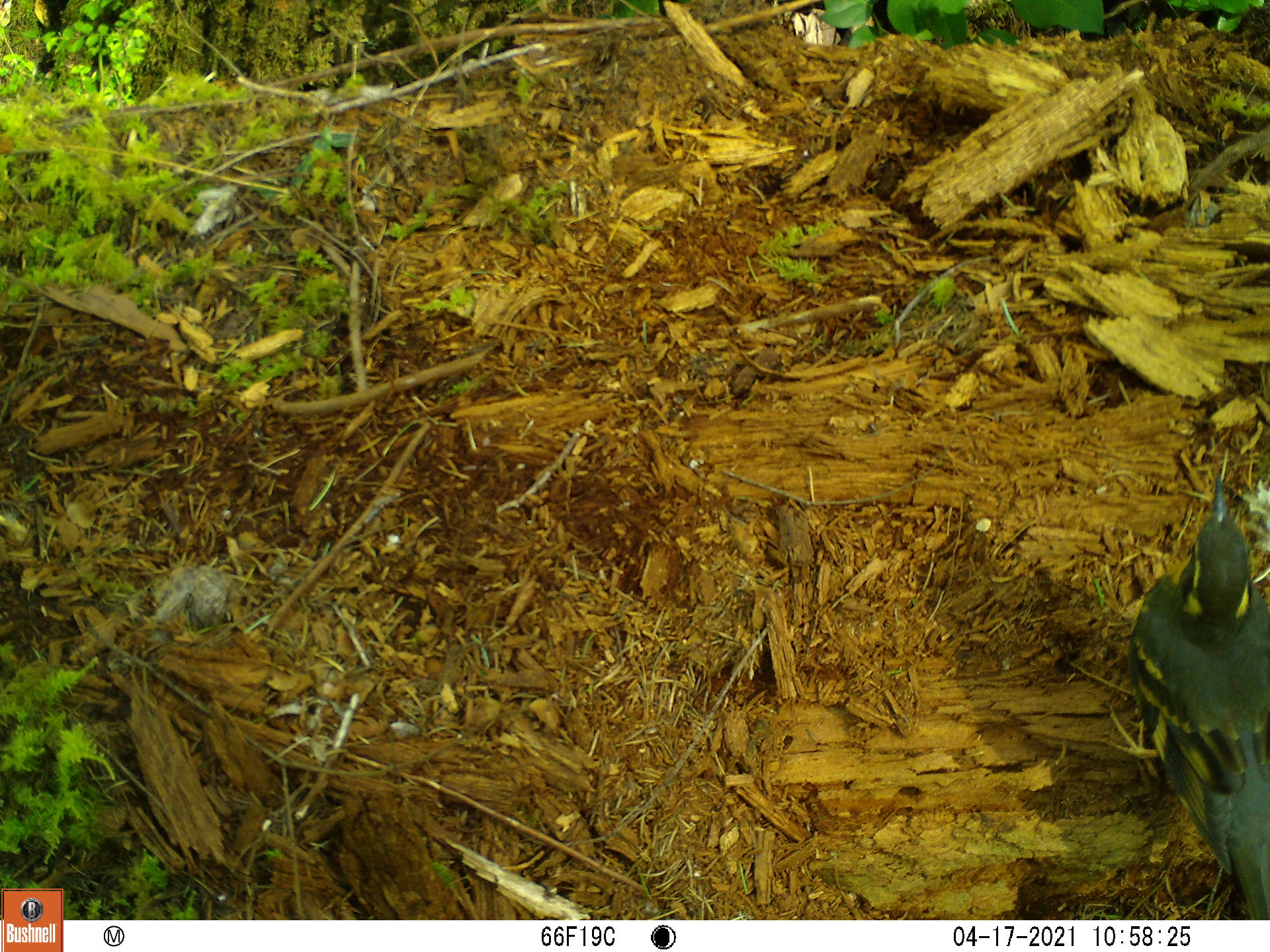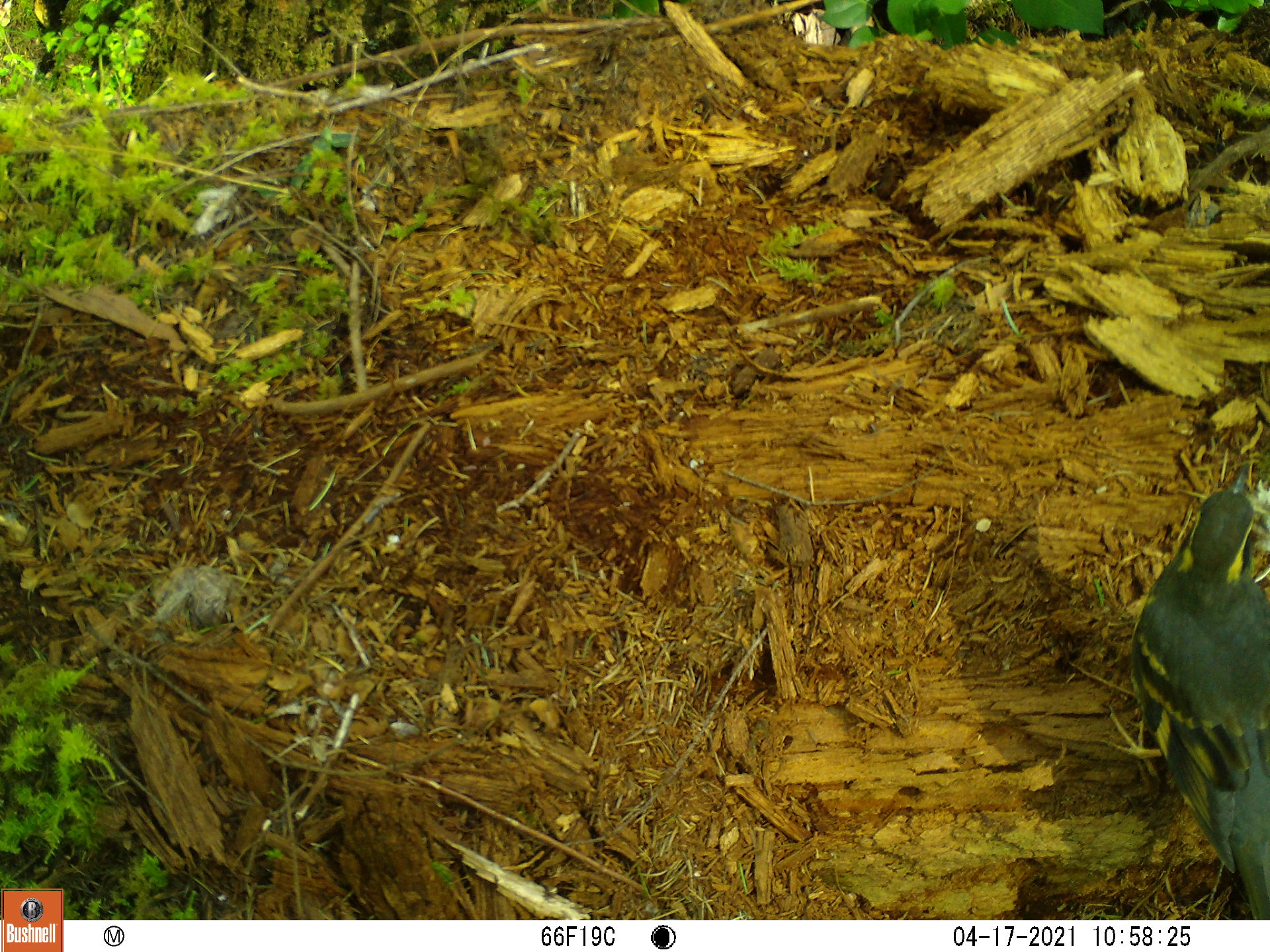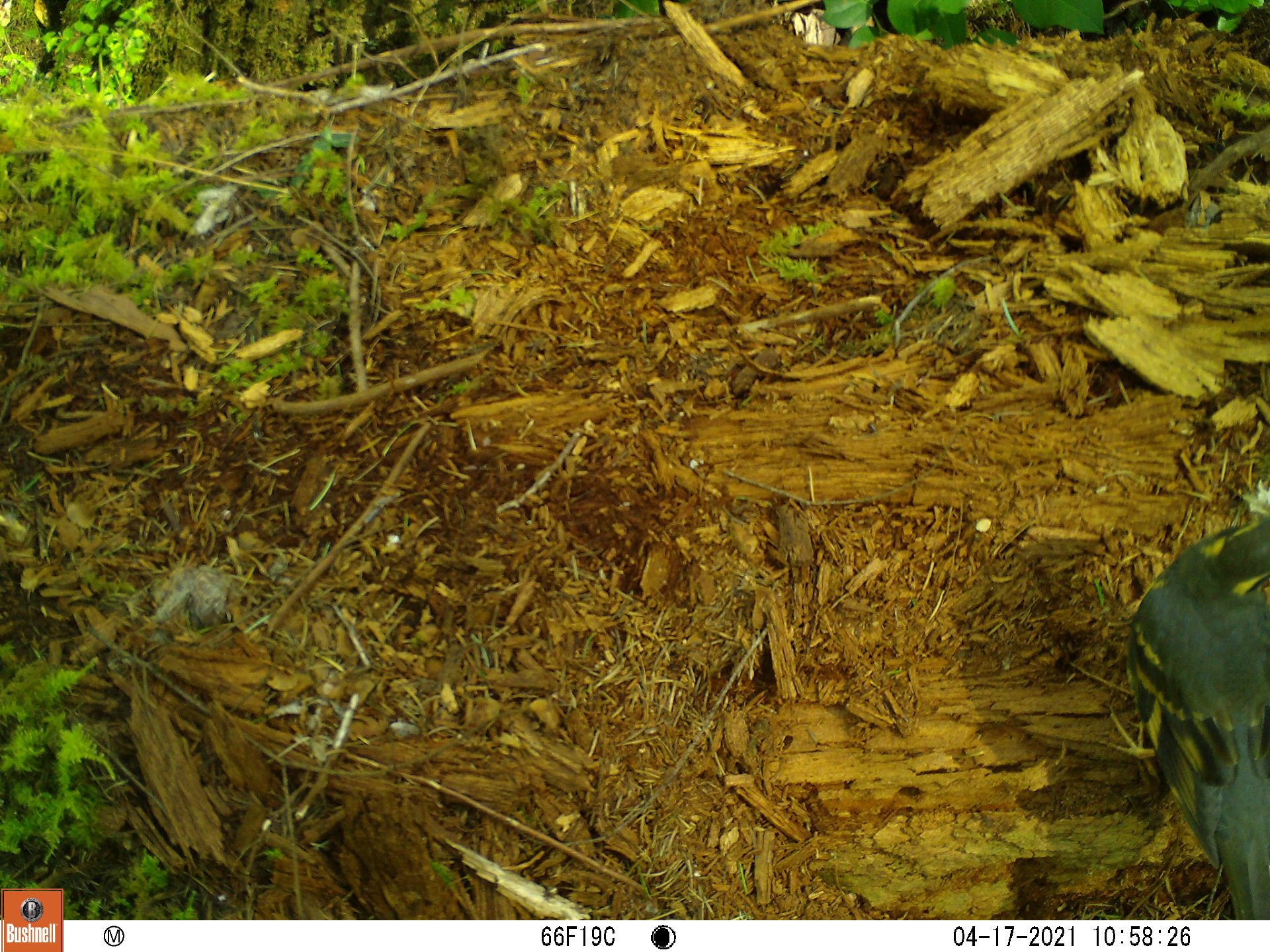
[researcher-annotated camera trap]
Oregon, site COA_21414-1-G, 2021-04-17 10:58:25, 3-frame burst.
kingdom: Animalia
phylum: Chordata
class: Aves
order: Passeriformes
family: Turdidae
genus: Ixoreus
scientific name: Ixoreus naevius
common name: varied thrush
Varied thrush (Ixoreus naevius).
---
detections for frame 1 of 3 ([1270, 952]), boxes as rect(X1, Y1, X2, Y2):
varied thrush: rect(1090, 449, 1267, 918)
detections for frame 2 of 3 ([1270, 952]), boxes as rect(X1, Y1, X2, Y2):
varied thrush: rect(1090, 435, 1267, 917)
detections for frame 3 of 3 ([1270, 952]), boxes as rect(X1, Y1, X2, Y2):
varied thrush: rect(1089, 490, 1267, 918)